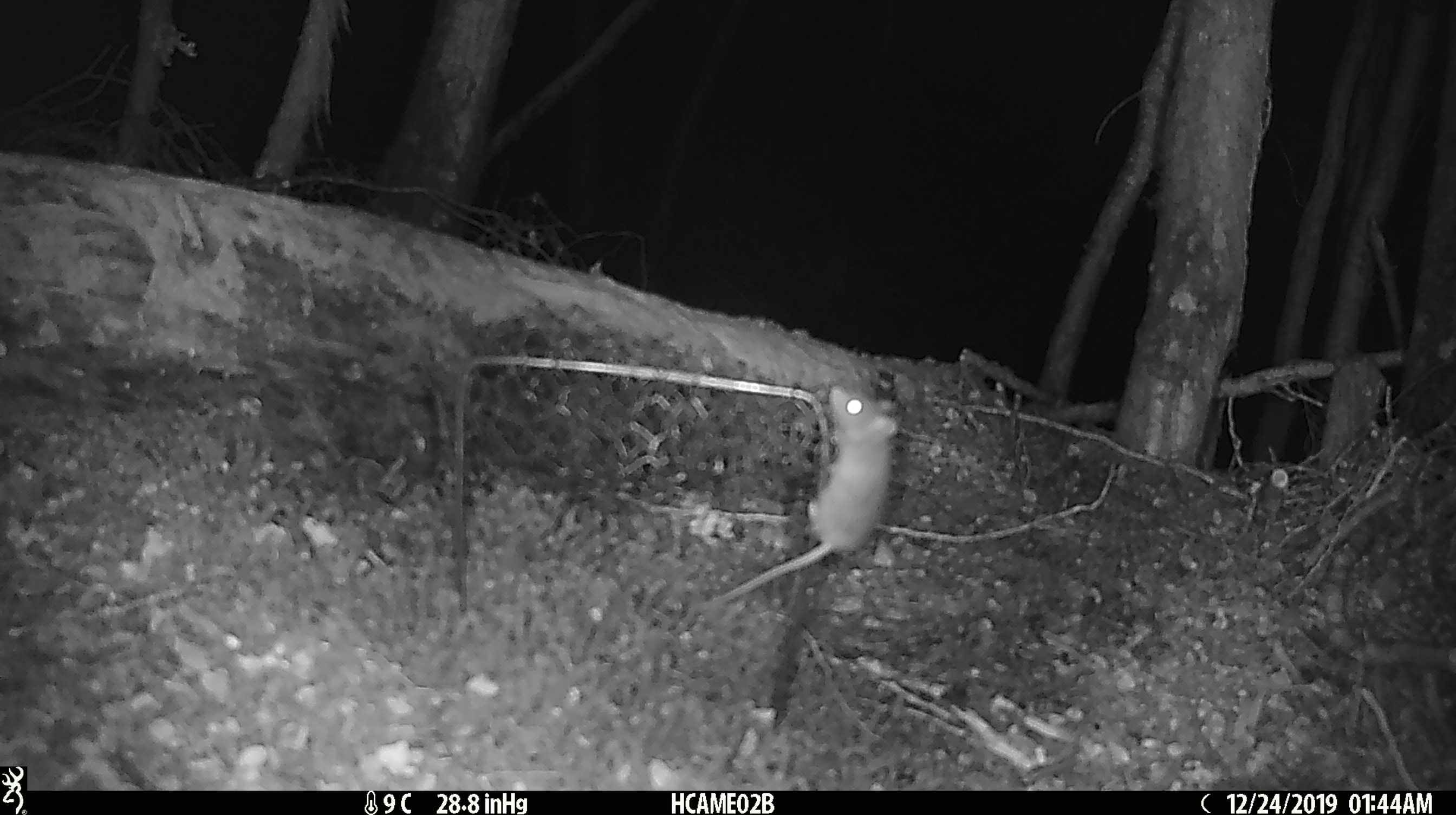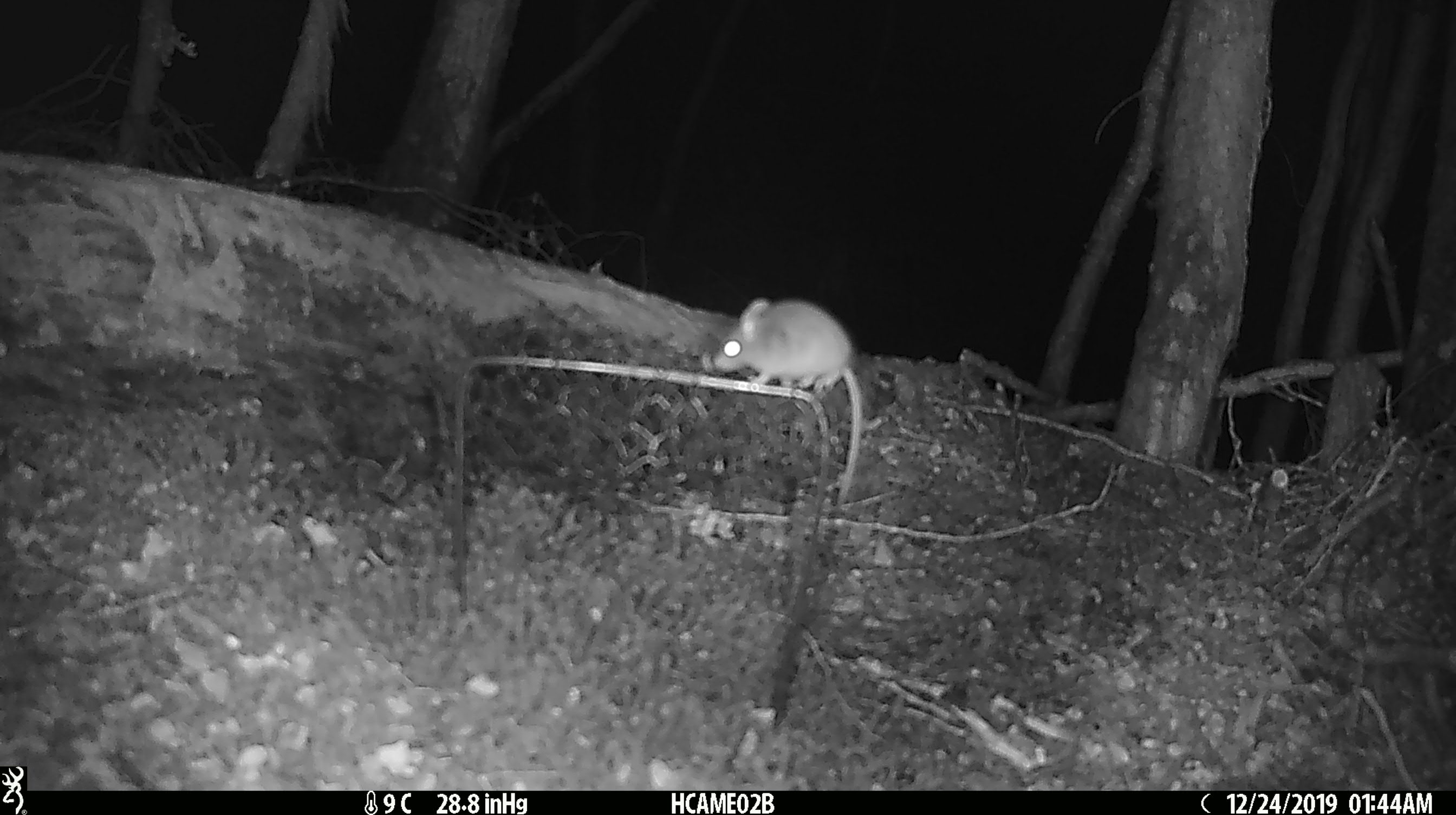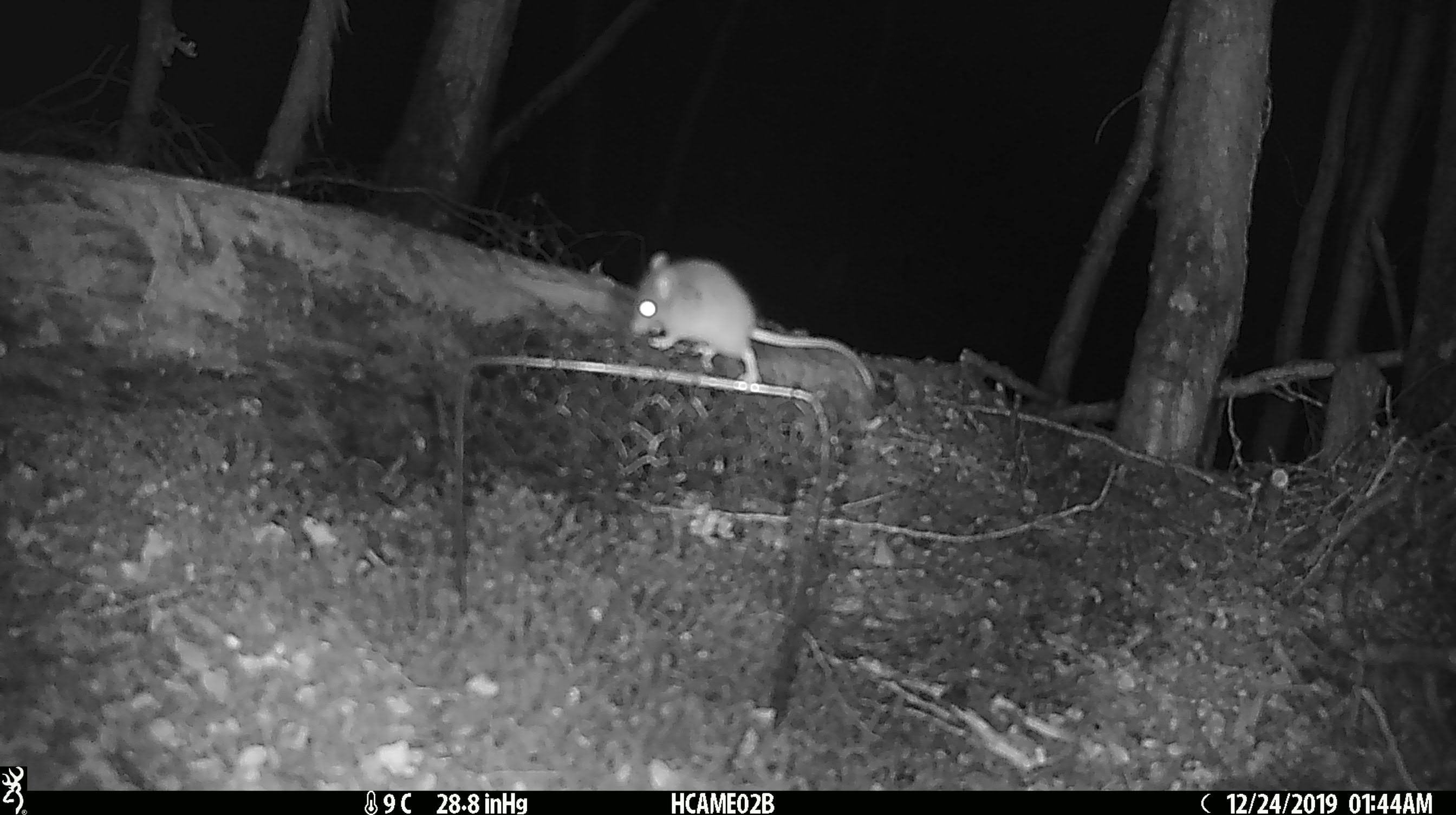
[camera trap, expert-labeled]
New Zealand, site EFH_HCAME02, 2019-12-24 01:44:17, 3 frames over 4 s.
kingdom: Animalia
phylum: Chordata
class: Mammalia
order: Rodentia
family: Muridae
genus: Mus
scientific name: Mus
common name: mouse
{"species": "mouse (Mus)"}